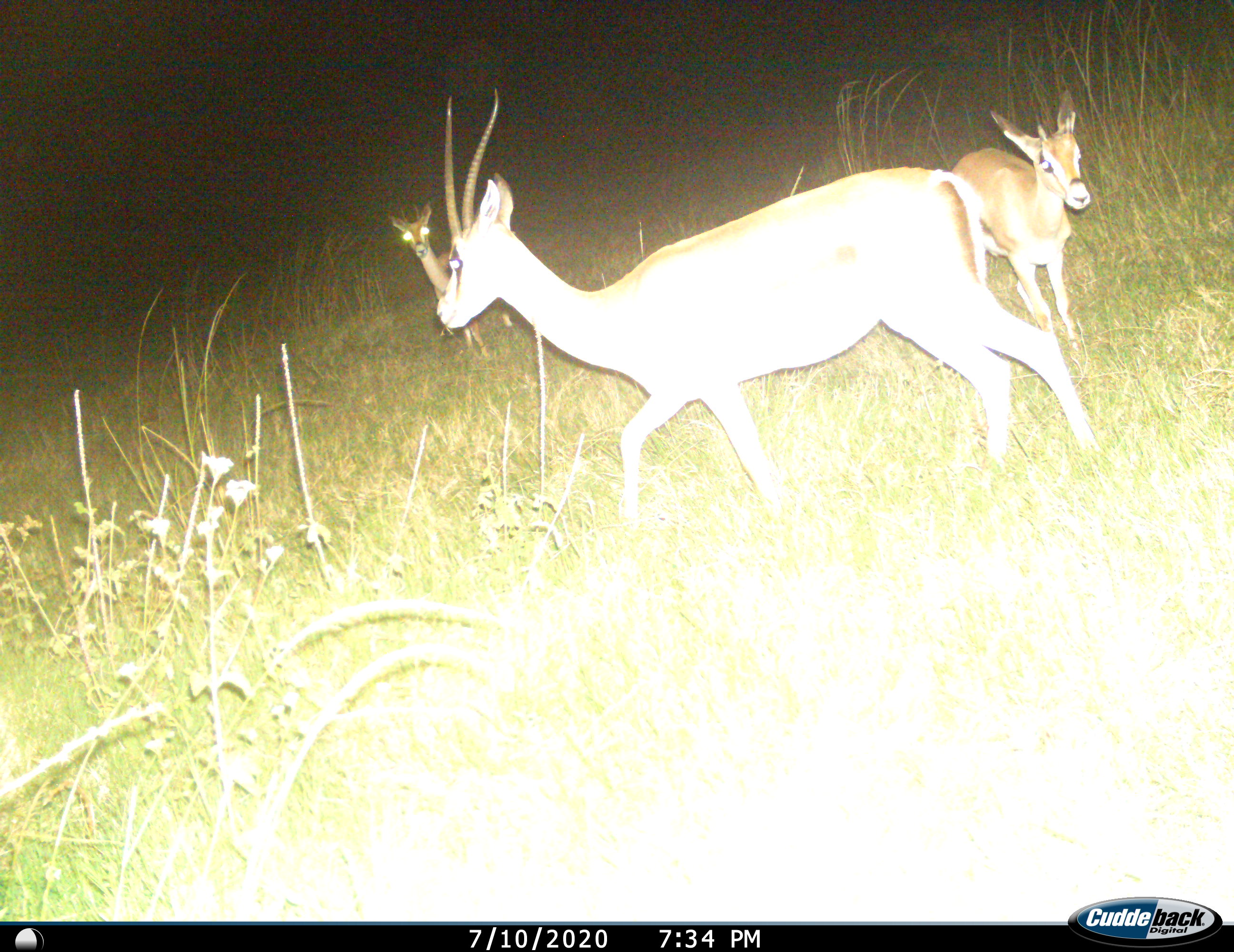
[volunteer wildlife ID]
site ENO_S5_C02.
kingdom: Animalia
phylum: Chordata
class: Mammalia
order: Artiodactyla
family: Bovidae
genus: Nanger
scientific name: Nanger granti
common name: grant's gazelle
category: gazellegrants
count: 3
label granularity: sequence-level